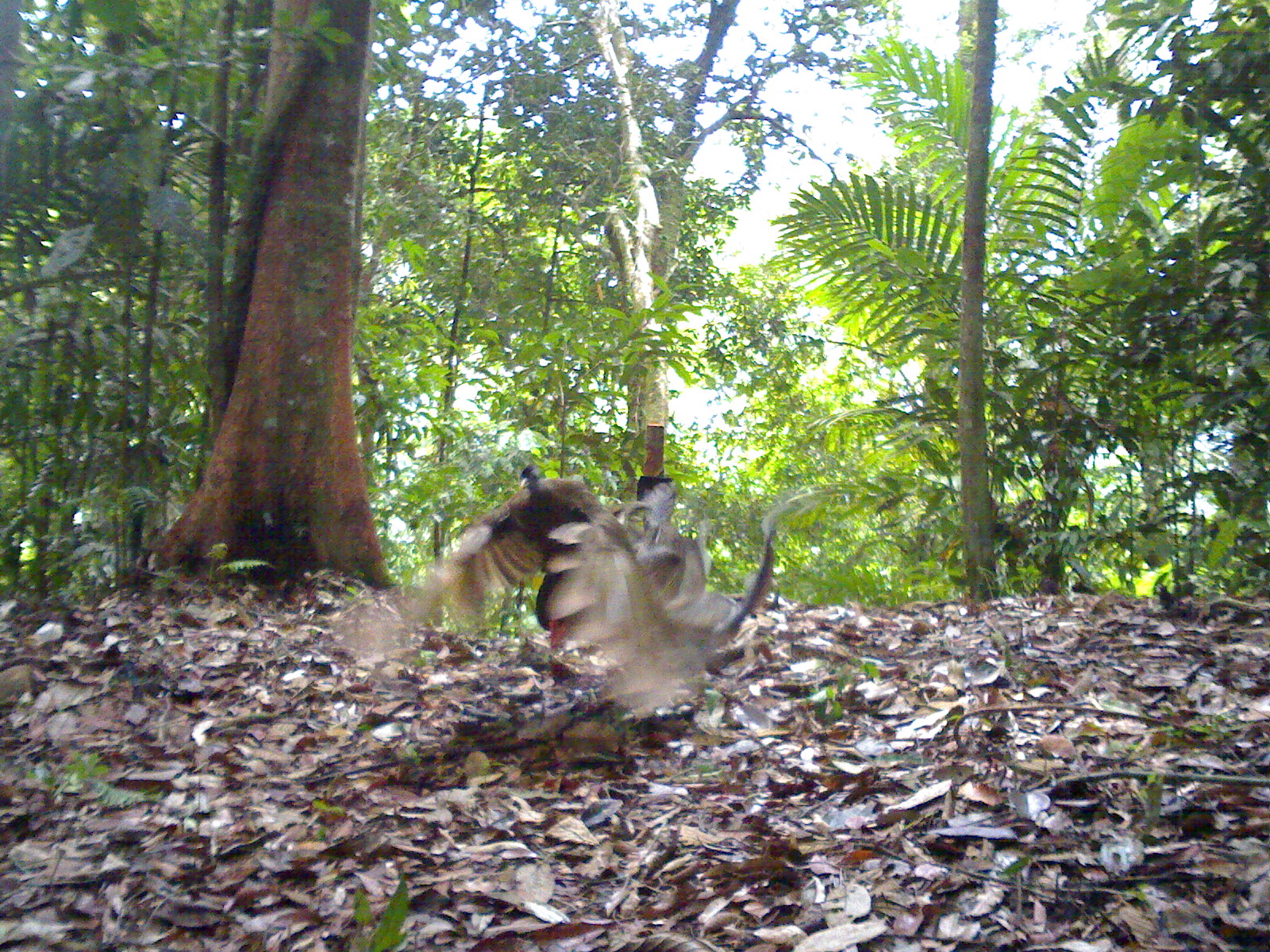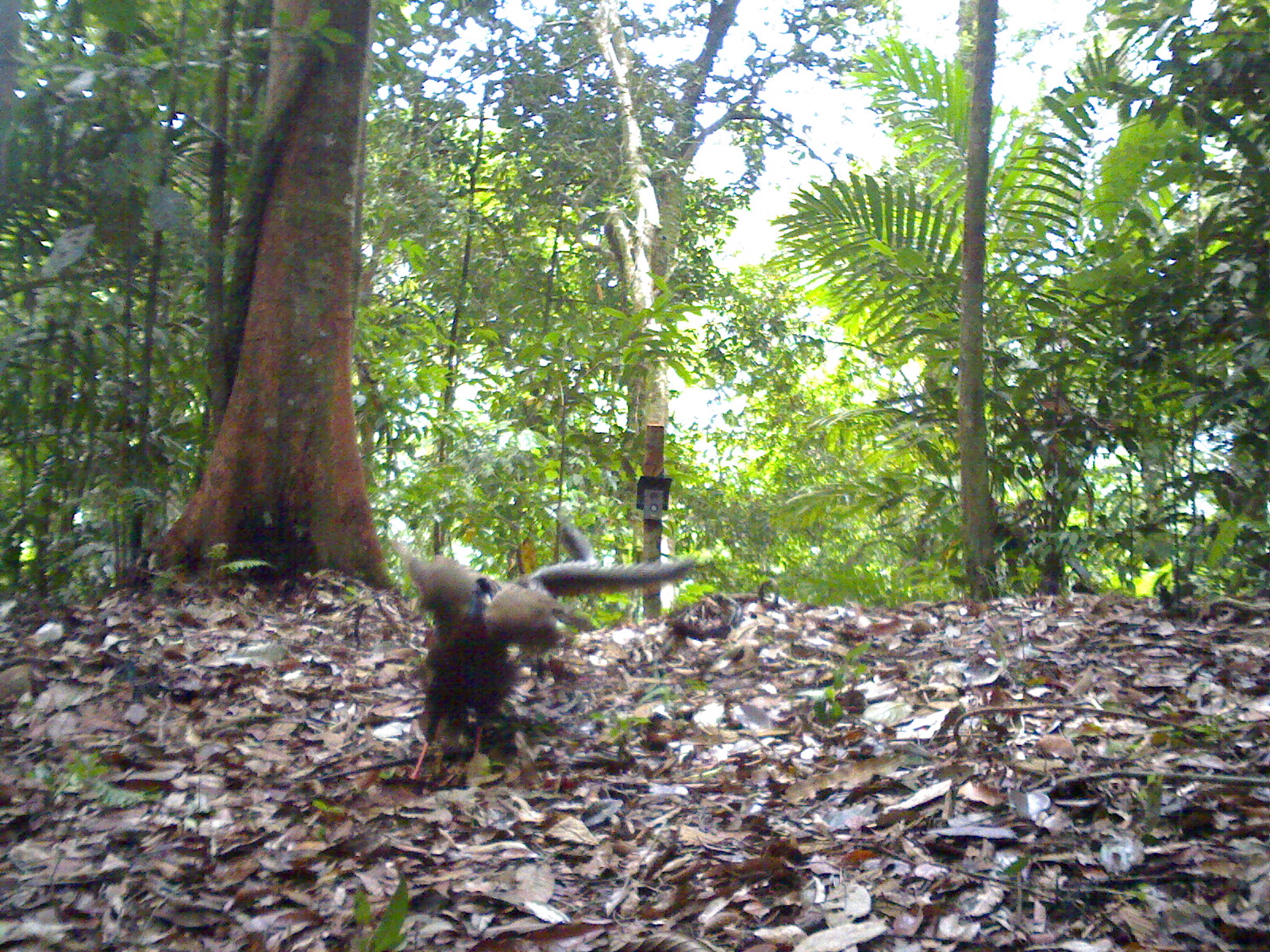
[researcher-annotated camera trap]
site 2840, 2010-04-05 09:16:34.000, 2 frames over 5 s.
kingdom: Animalia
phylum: Chordata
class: Aves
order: Galliformes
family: Phasianidae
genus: Argusianus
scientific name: Argusianus argus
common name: great argus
Argusianus argus (great argus), count 1, sex female.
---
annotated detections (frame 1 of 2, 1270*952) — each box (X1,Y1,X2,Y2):
argusianus argus: (324,463,838,722)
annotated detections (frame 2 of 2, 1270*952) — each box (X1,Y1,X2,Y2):
argusianus argus: (389,515,697,780)